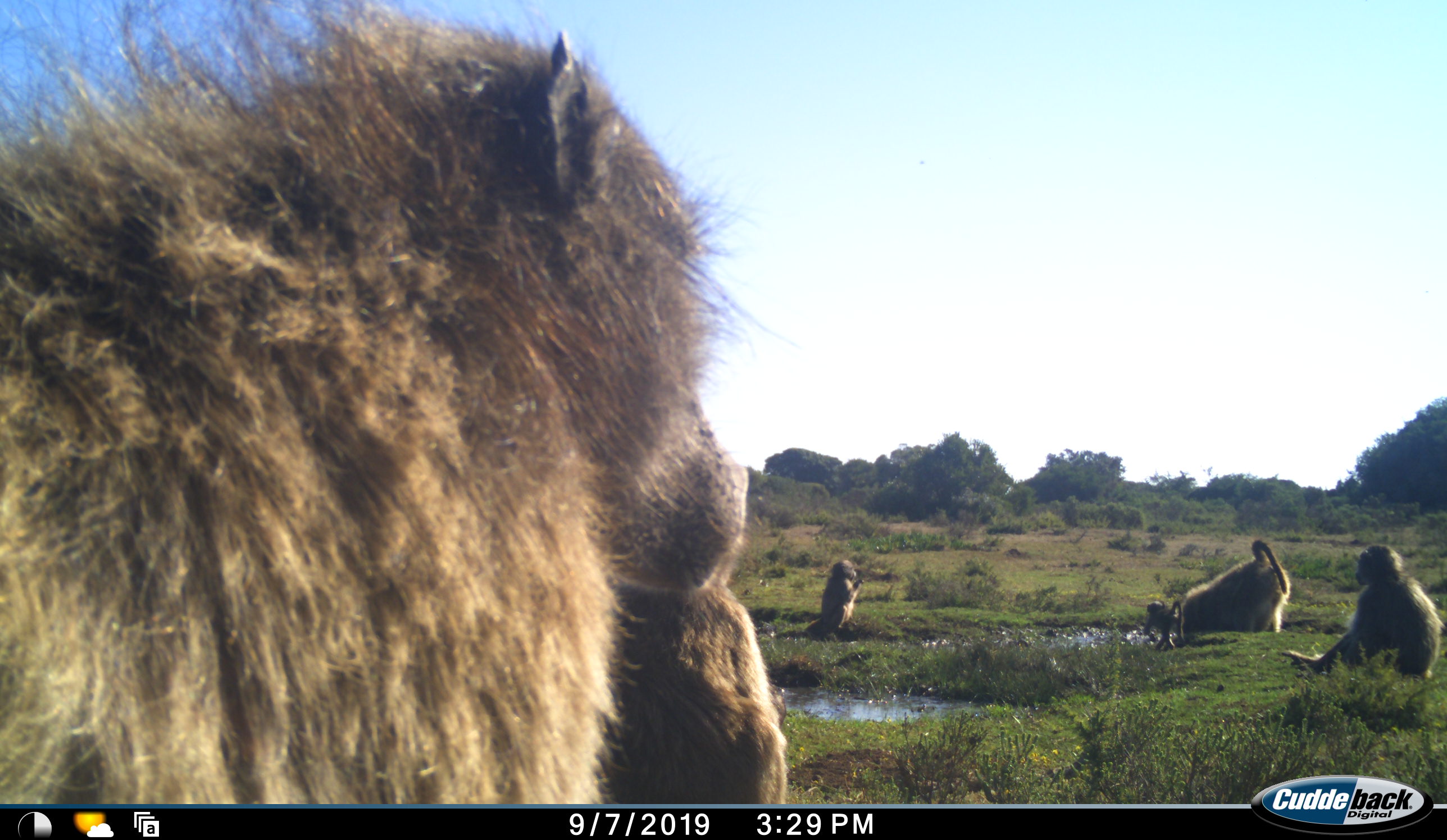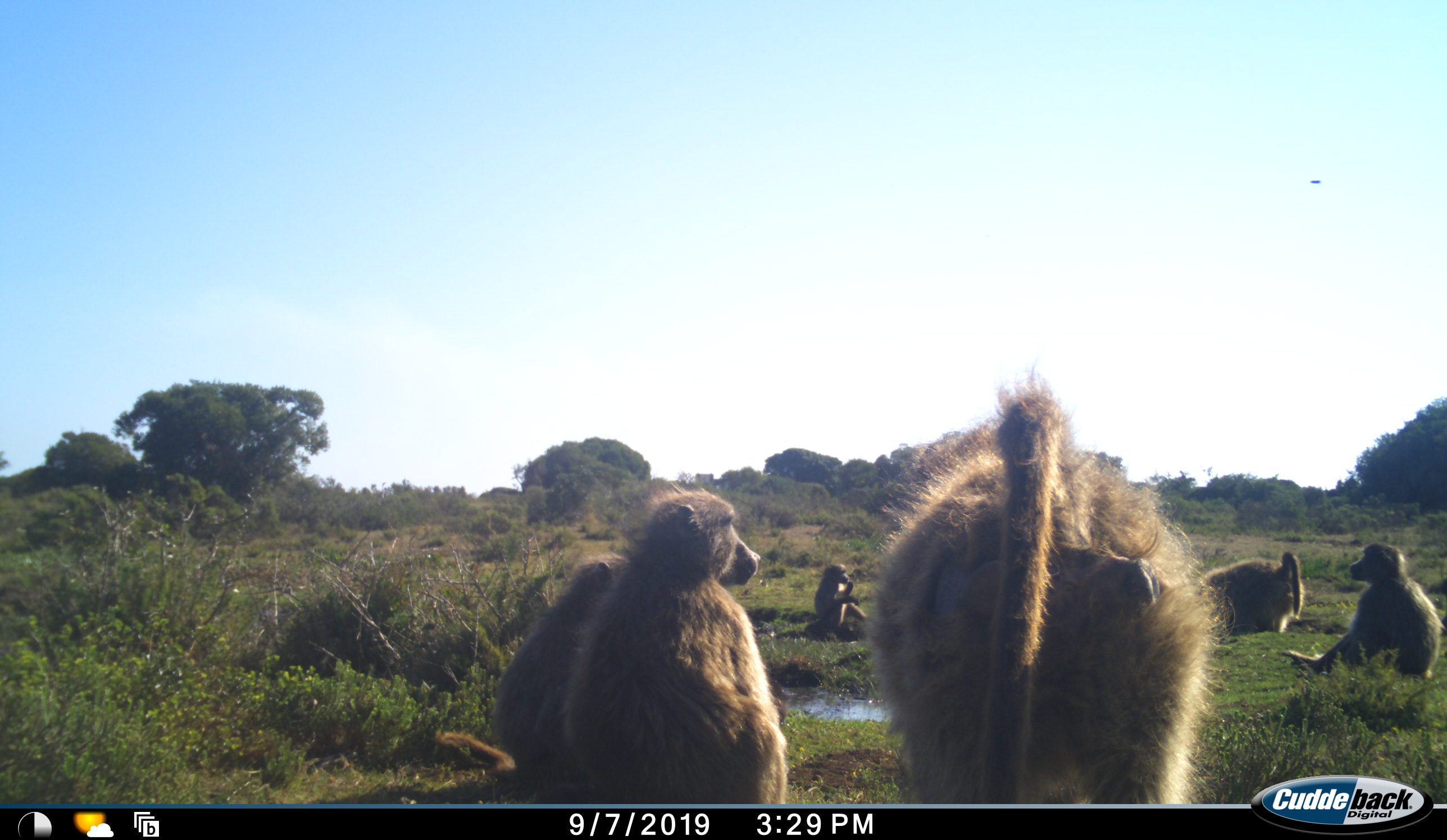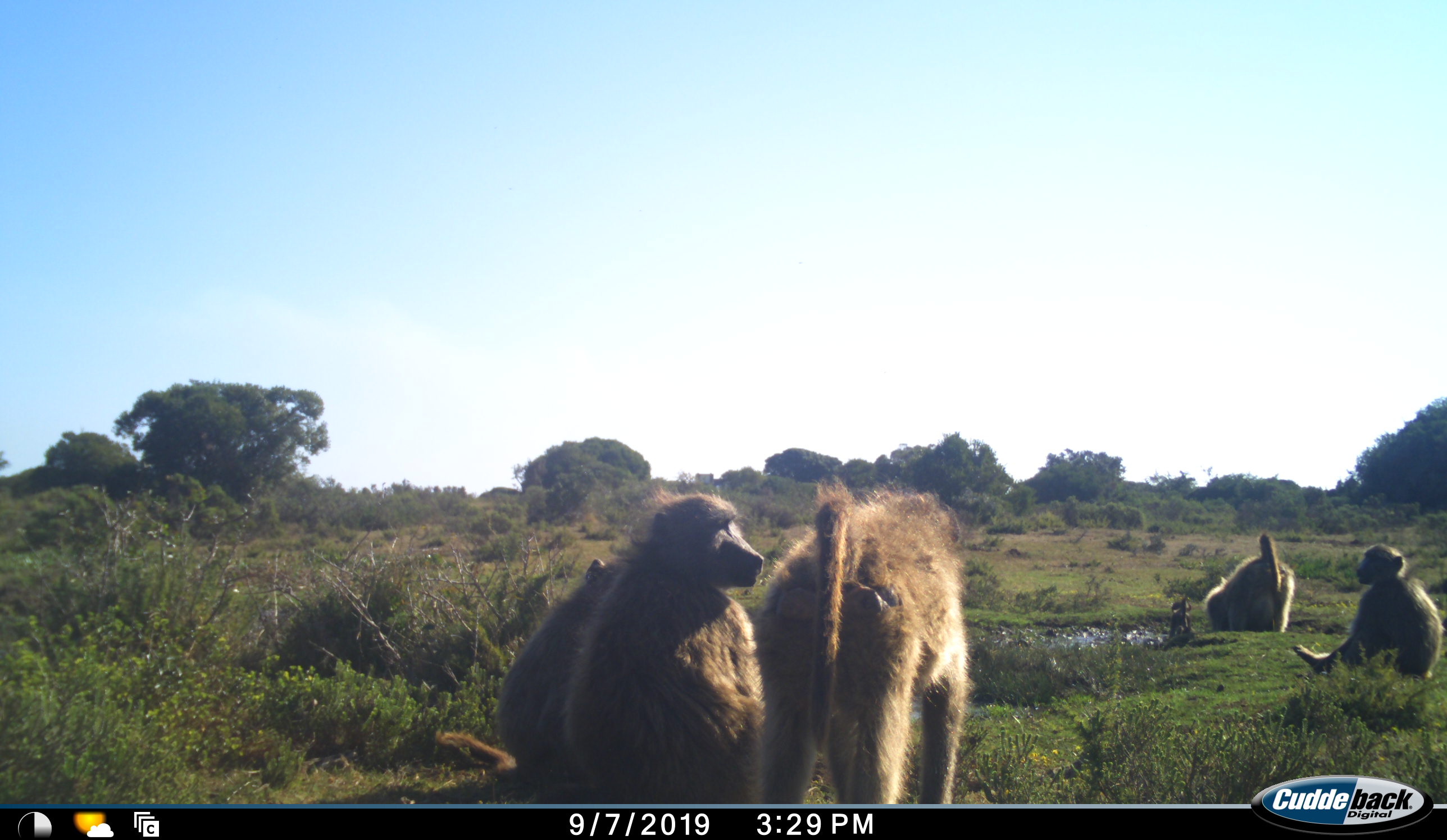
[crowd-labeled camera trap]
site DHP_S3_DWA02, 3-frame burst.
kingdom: Animalia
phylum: Chordata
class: Mammalia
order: Primates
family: Cercopithecidae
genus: Papio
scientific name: Papio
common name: baboon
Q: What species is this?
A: Baboon (Papio).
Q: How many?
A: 7.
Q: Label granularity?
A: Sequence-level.